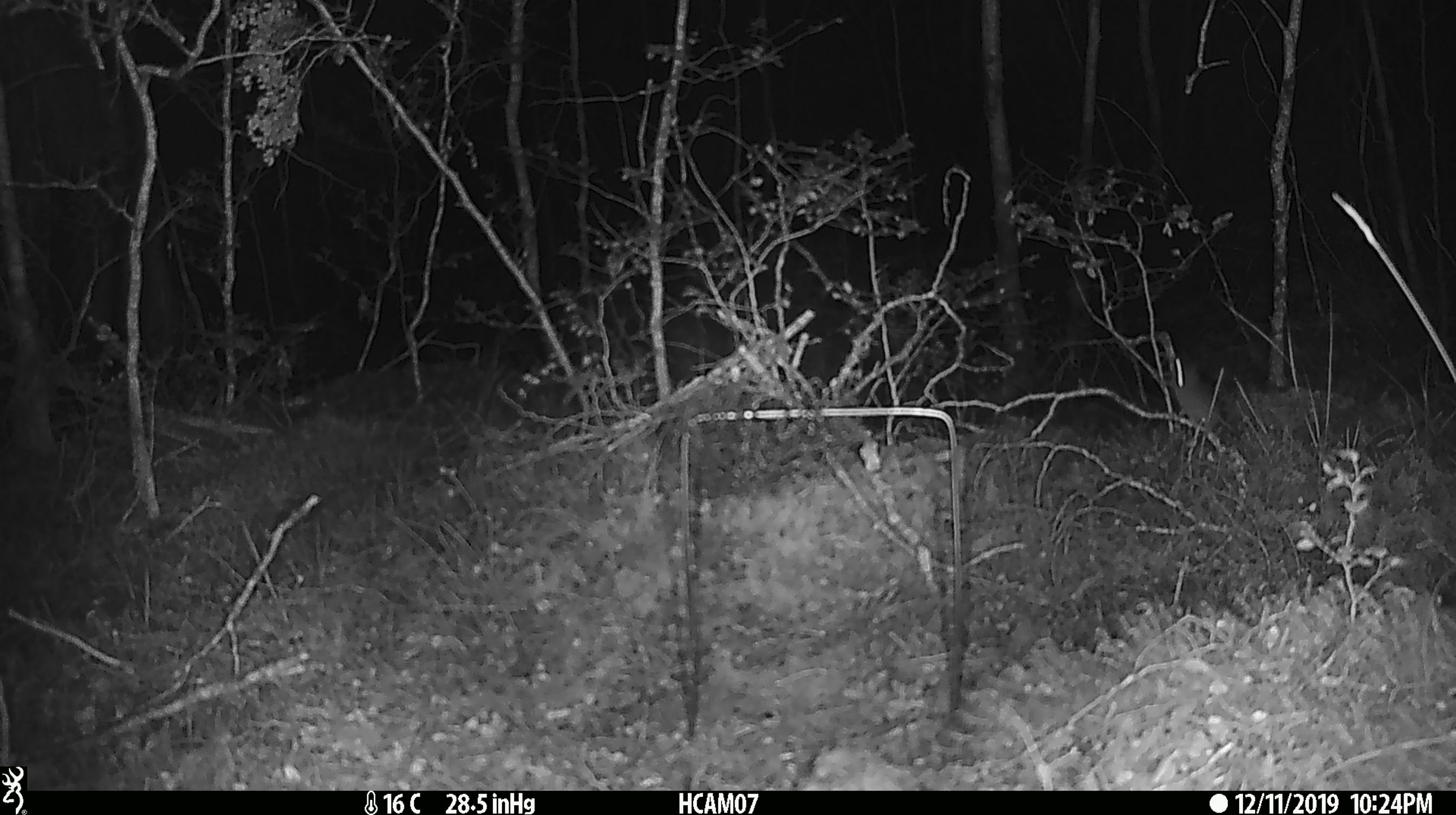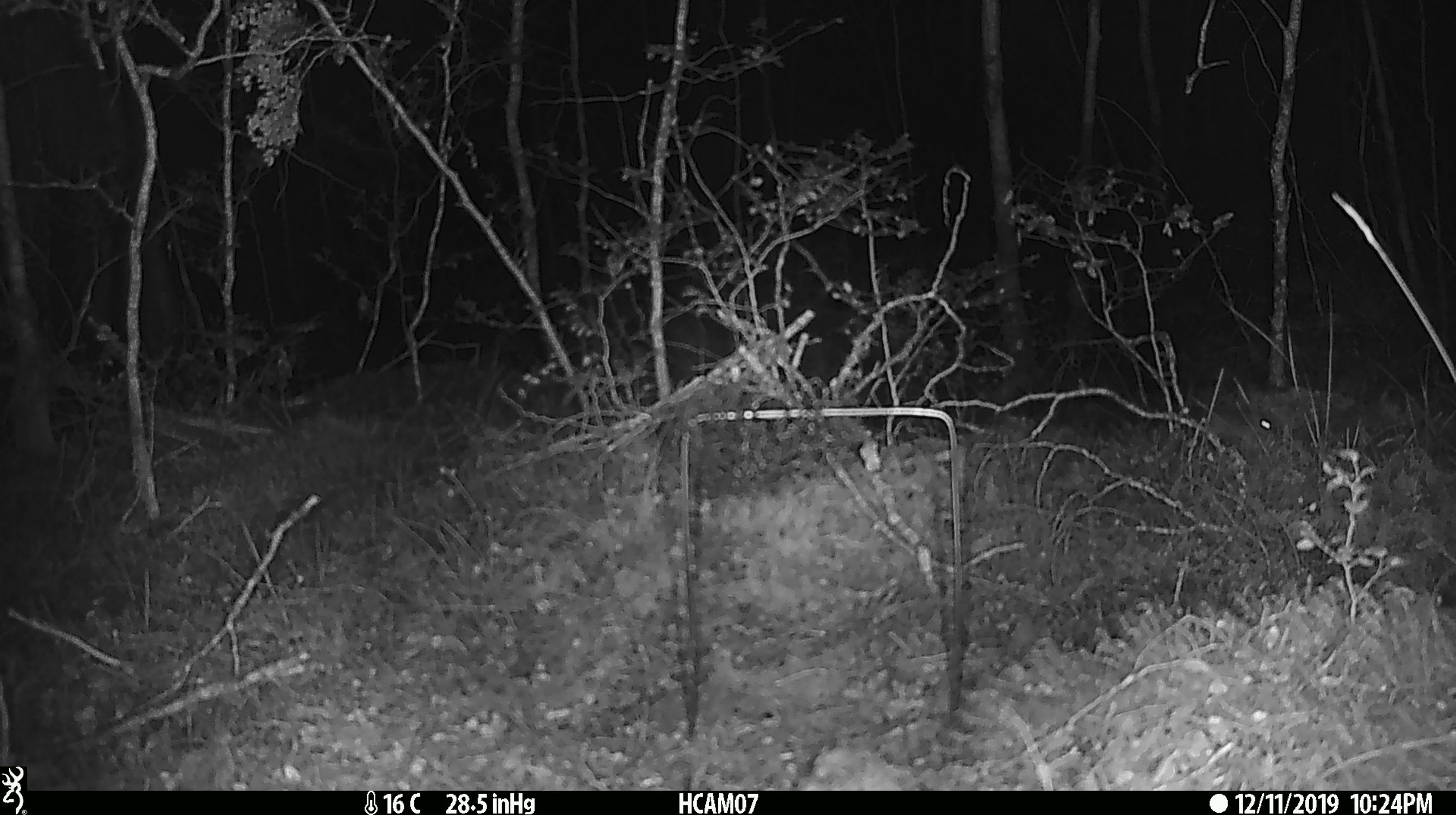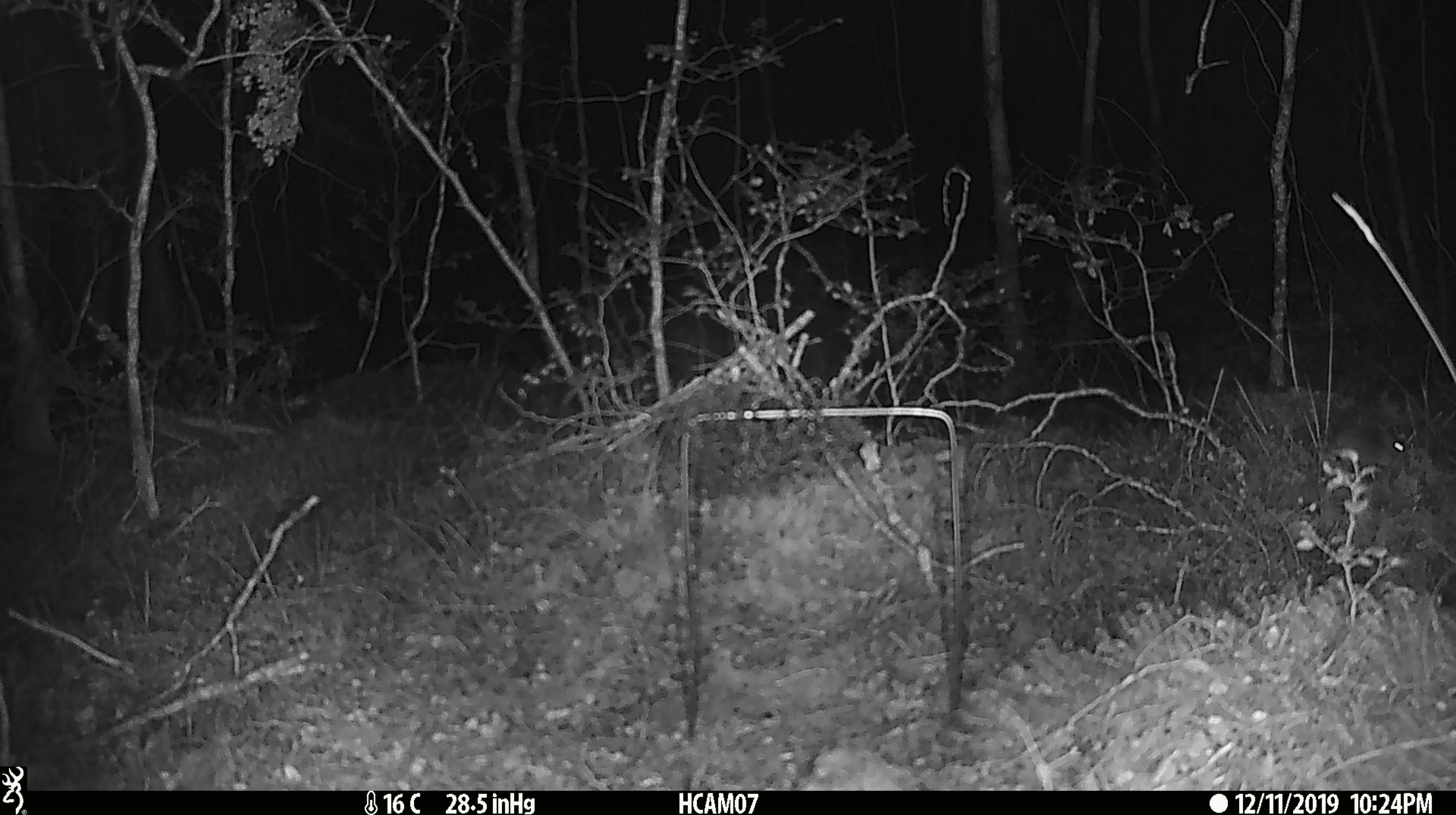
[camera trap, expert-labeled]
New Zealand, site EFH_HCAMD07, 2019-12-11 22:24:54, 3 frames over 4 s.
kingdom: Animalia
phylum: Chordata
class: Mammalia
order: Rodentia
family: Muridae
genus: Mus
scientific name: Mus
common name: mouse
Mouse (Mus).